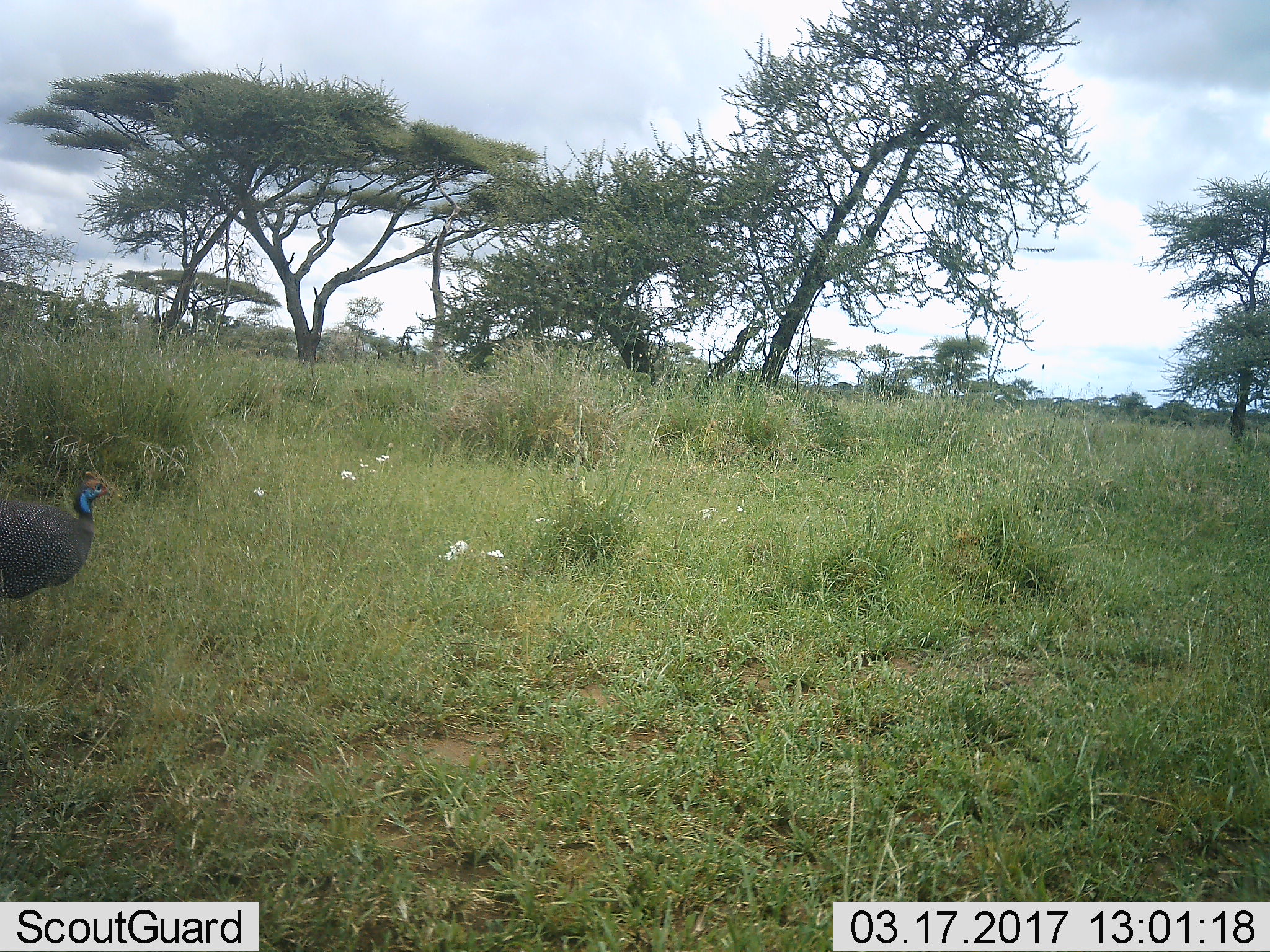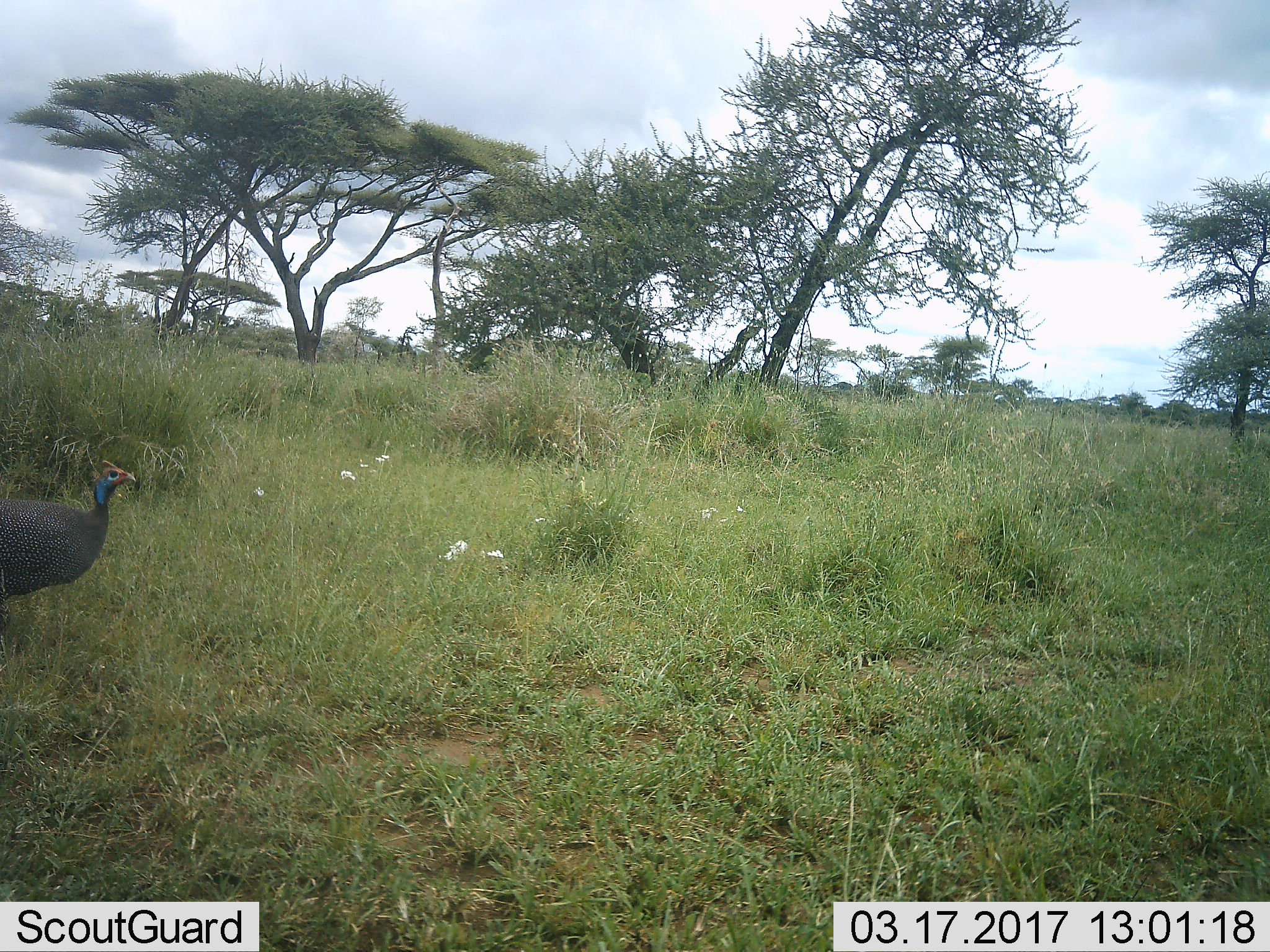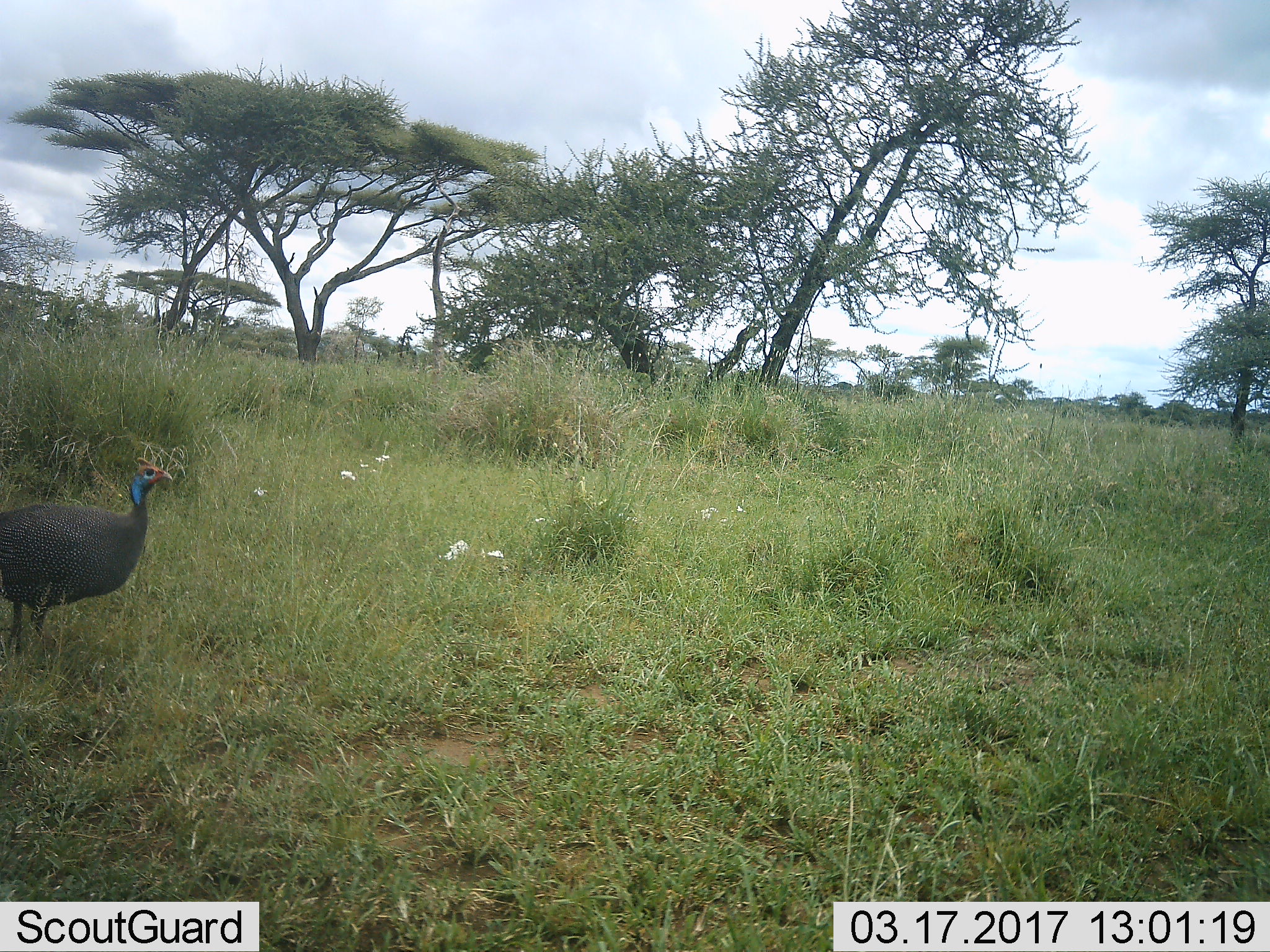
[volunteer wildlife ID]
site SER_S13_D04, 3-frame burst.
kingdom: Animalia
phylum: Chordata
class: Aves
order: Galliformes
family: Numididae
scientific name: Numididae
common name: guineafowl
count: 1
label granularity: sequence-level